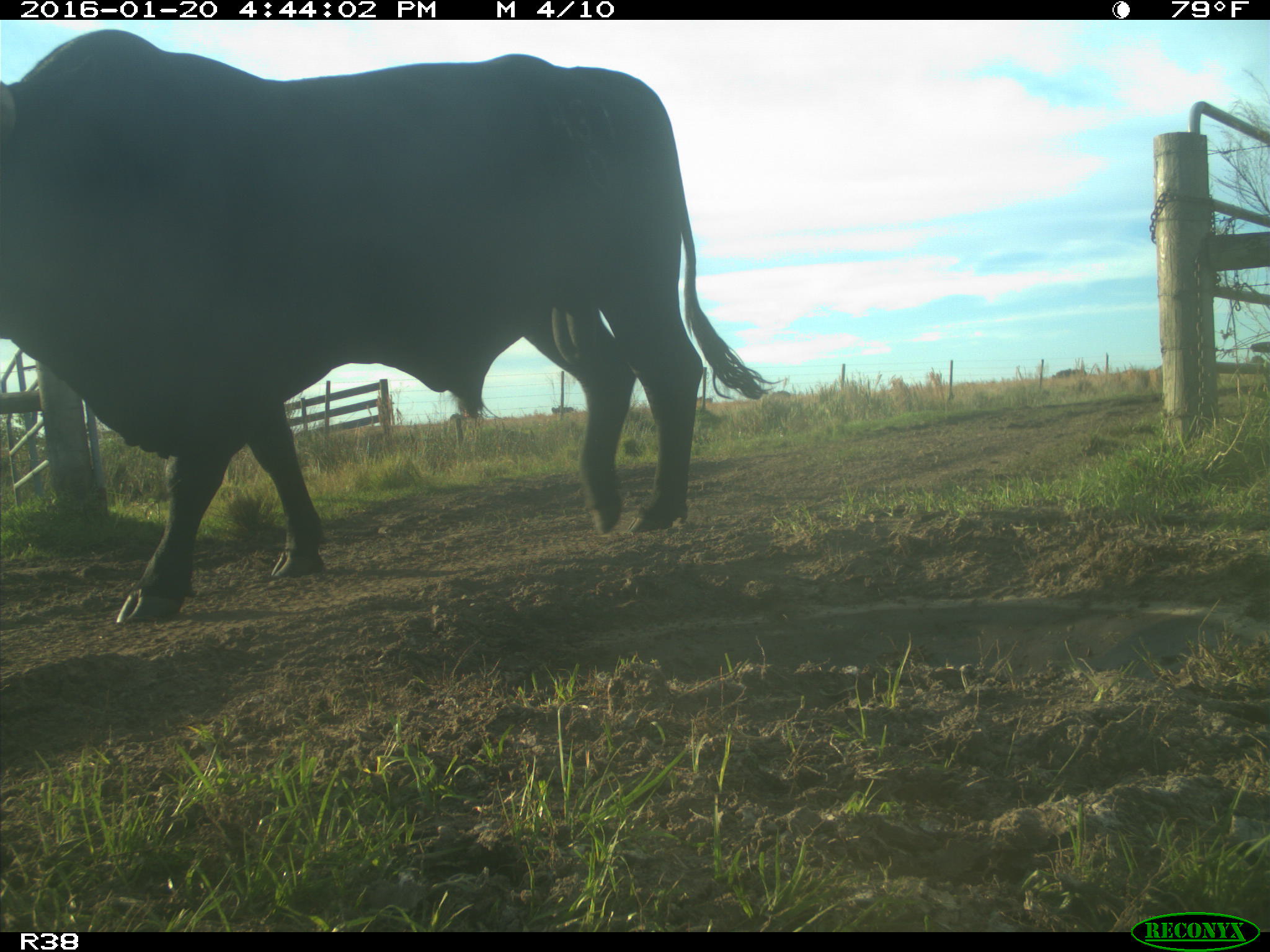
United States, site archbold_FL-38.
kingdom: Animalia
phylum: Chordata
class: Mammalia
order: Artiodactyla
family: Bovidae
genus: Bos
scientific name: Bos taurus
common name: domestic cow